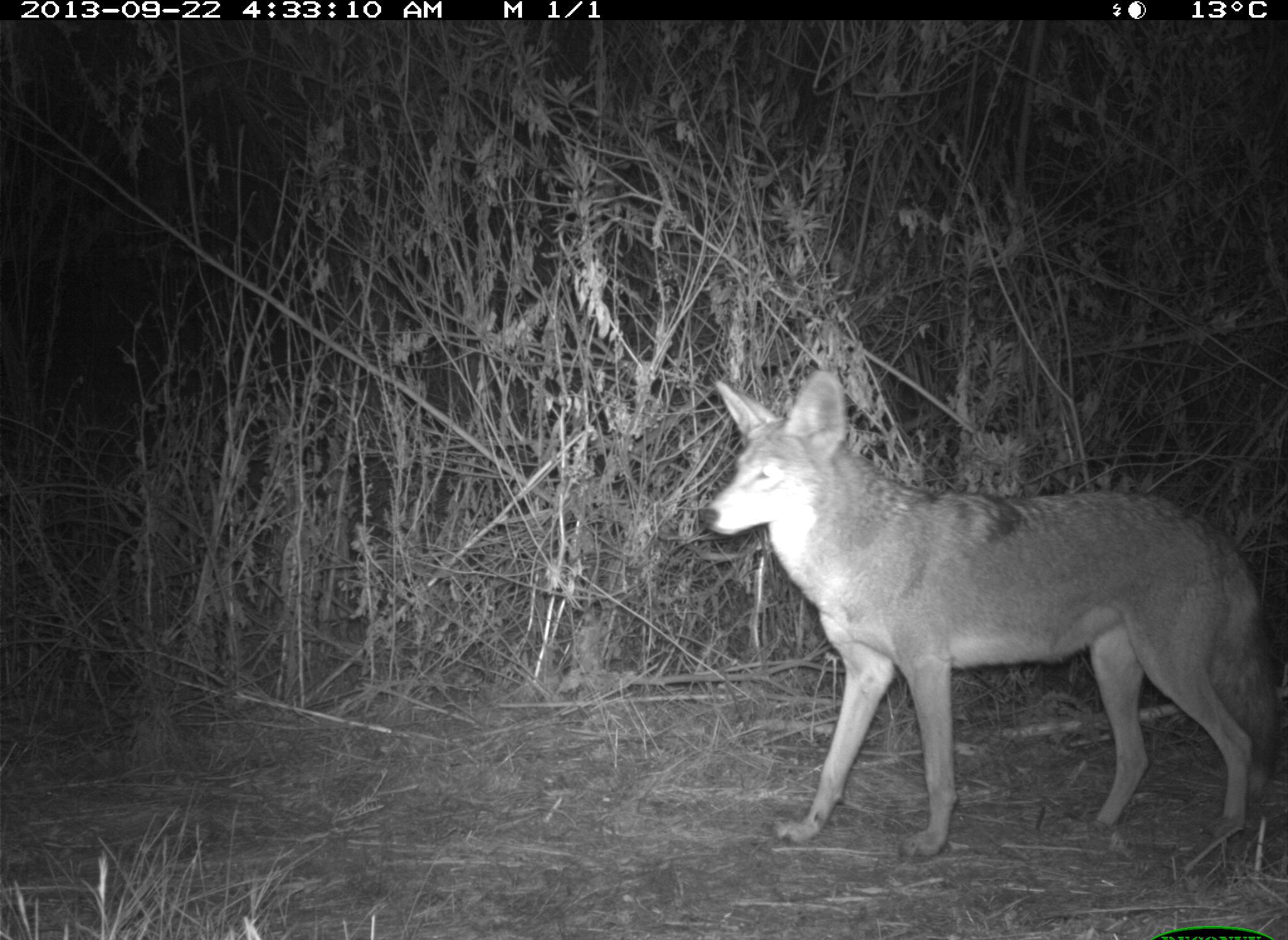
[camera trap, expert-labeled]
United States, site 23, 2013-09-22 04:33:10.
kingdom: Animalia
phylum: Chordata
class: Mammalia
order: Carnivora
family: Canidae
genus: Canis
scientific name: Canis latrans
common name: coyote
Coyote (Canis latrans).